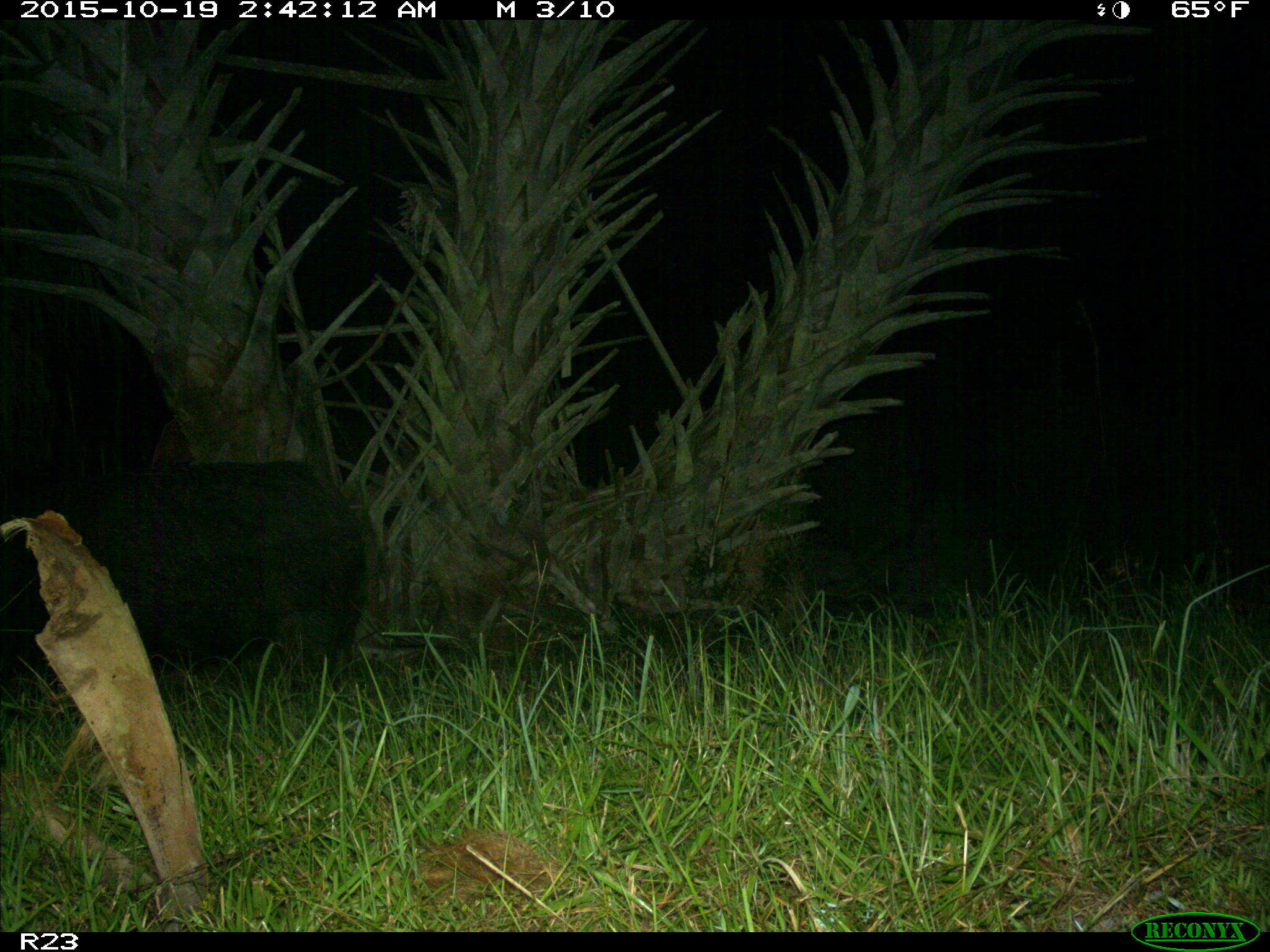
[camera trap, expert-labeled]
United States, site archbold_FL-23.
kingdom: Animalia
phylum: Chordata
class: Mammalia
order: Artiodactyla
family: Suidae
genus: Sus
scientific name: Sus scrofa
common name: wild boar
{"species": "Sus scrofa (wild boar)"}